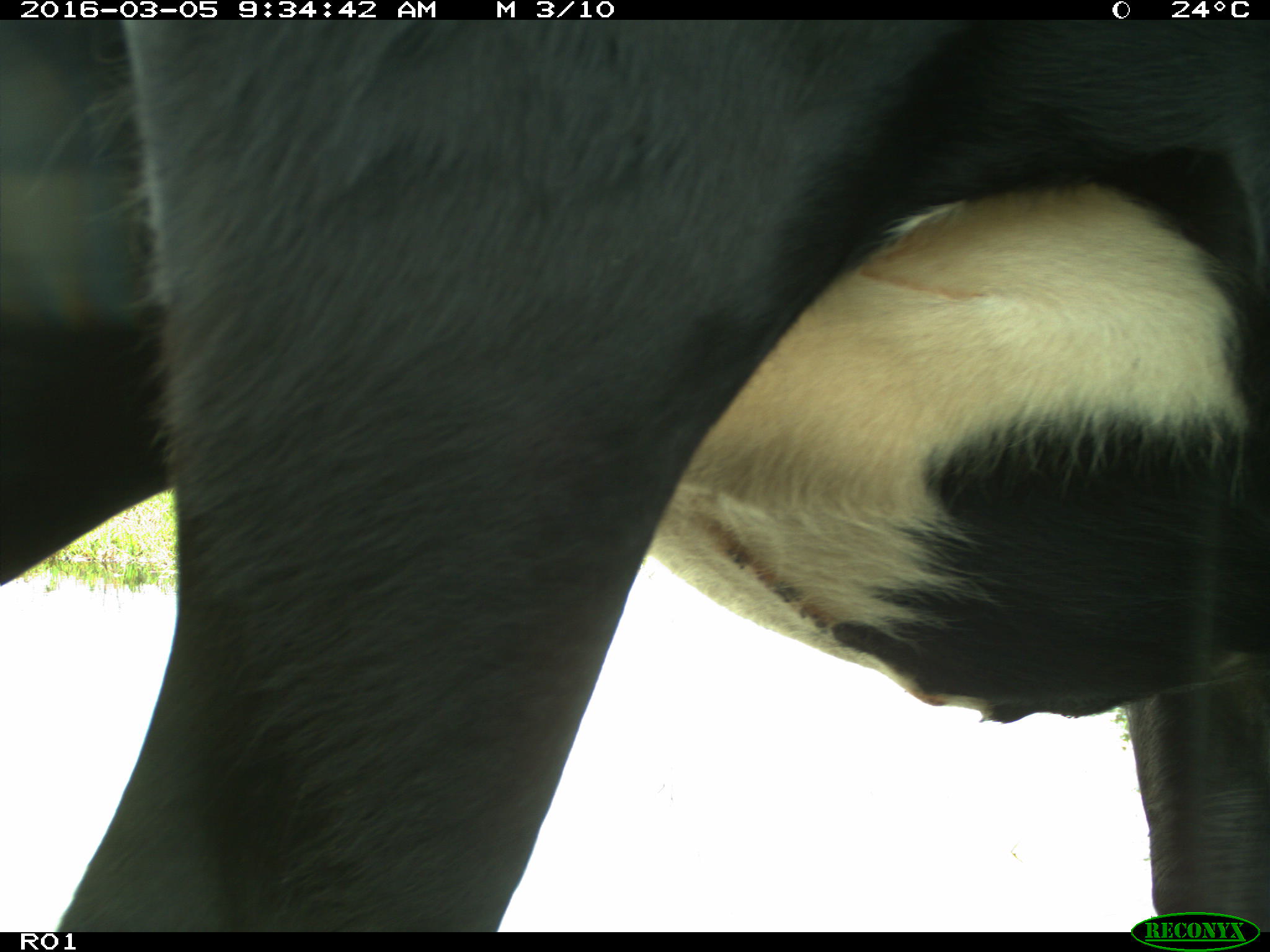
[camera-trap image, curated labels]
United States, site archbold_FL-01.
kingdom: Animalia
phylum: Chordata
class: Mammalia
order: Artiodactyla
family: Bovidae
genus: Bos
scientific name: Bos taurus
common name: domestic cow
Bos taurus (domestic cow).